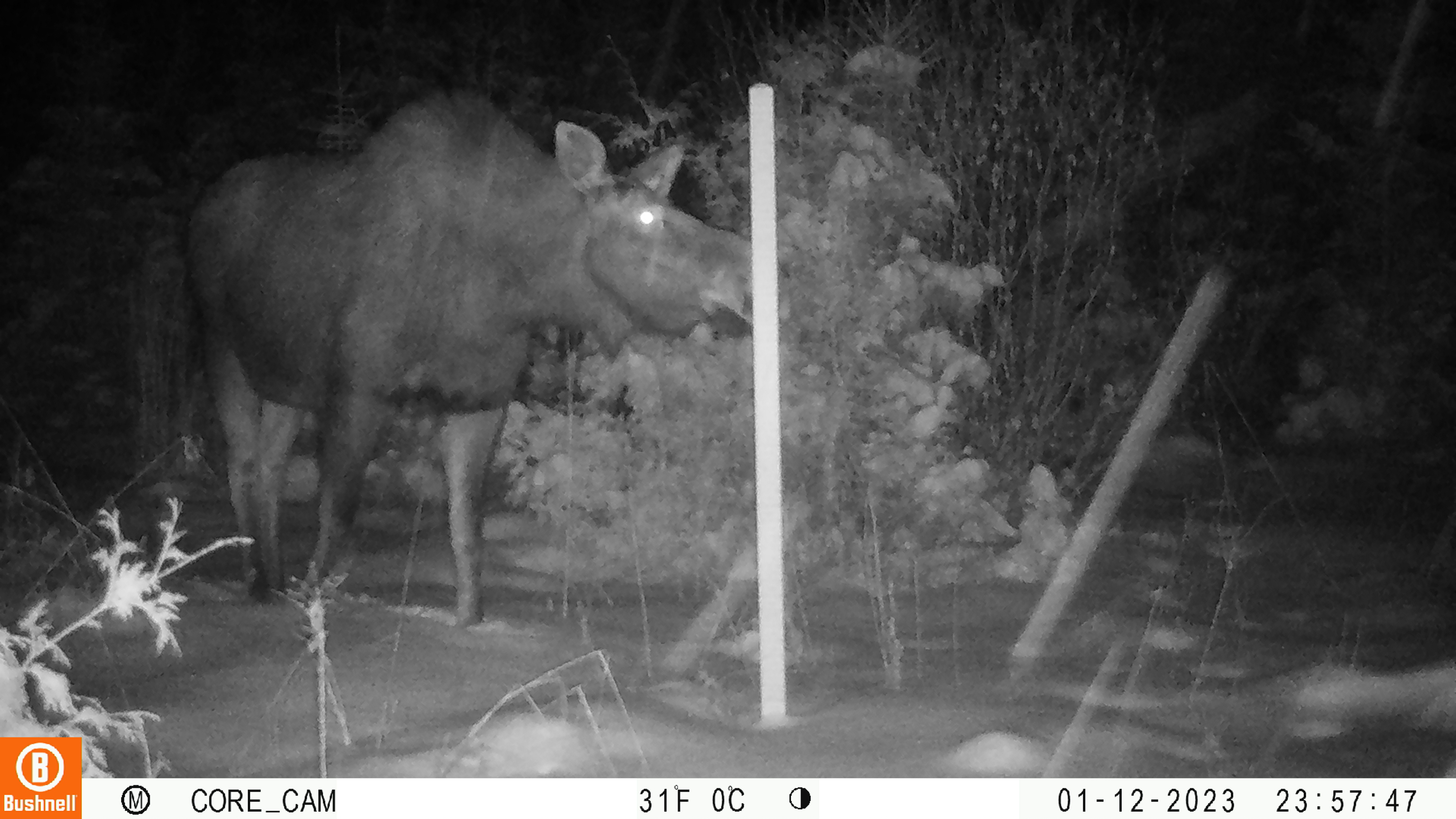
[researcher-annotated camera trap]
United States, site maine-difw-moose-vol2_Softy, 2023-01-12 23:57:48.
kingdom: Animalia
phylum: Chordata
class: Mammalia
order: Artiodactyla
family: Cervidae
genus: Alces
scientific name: Alces alces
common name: moose